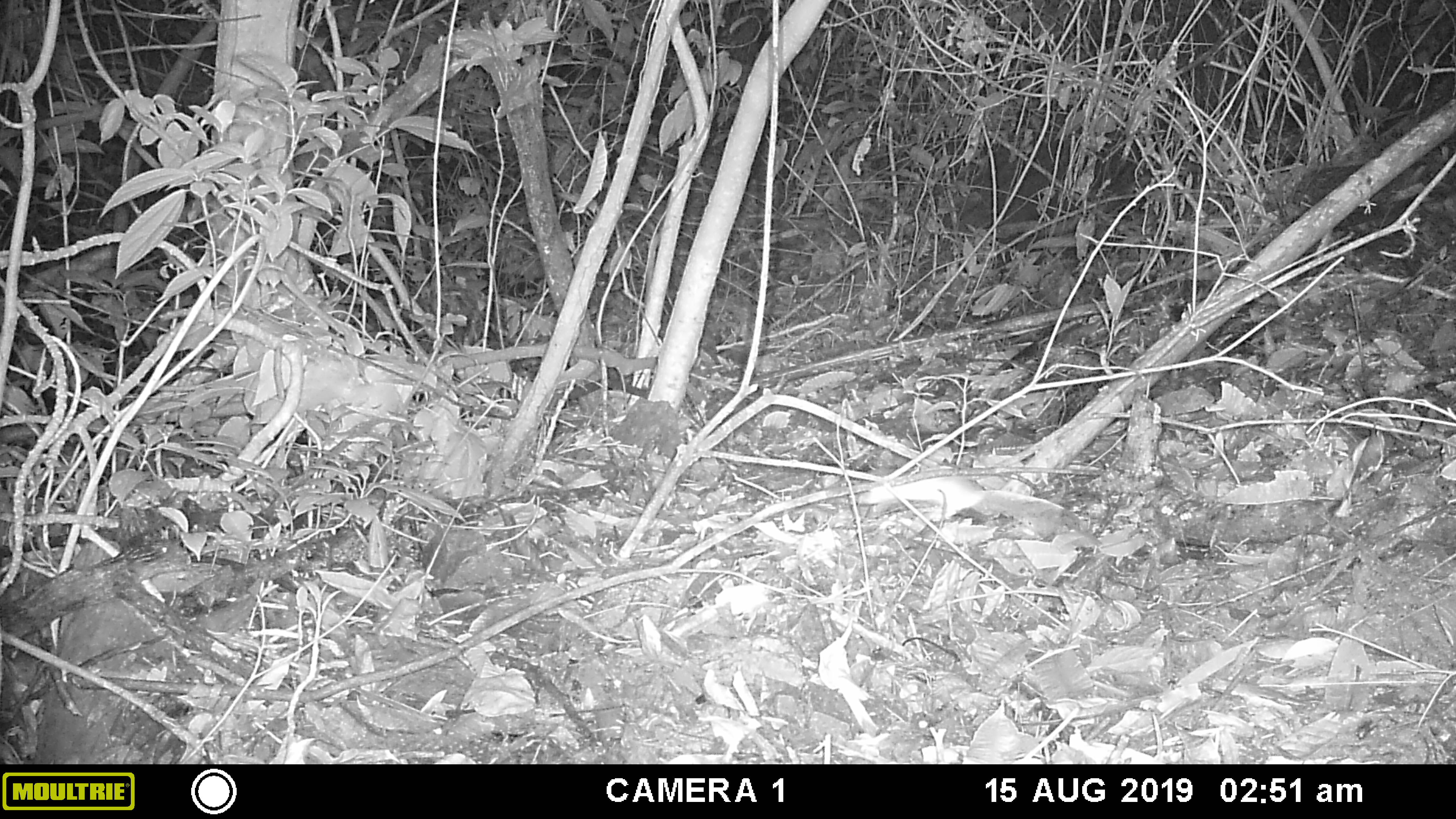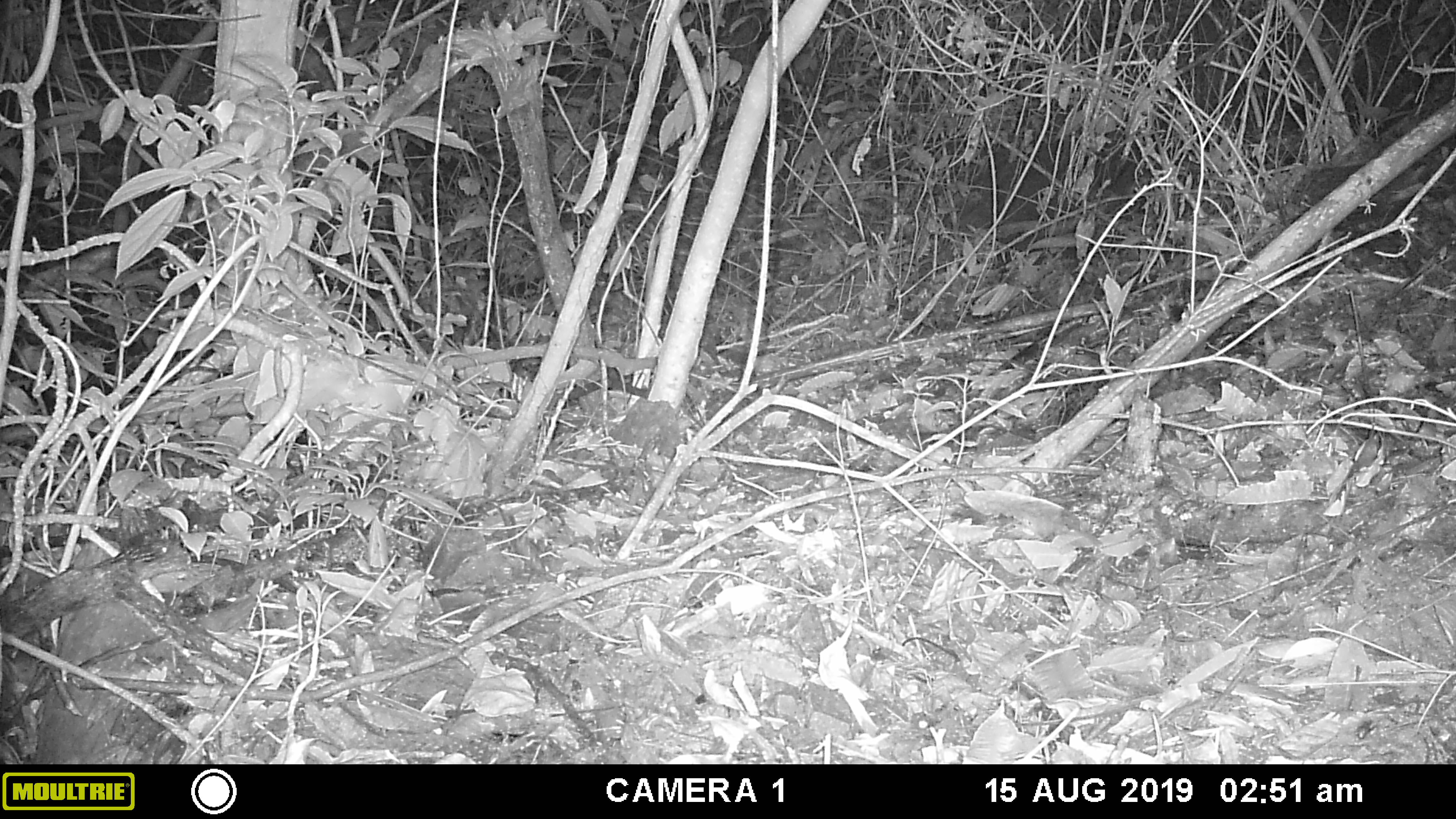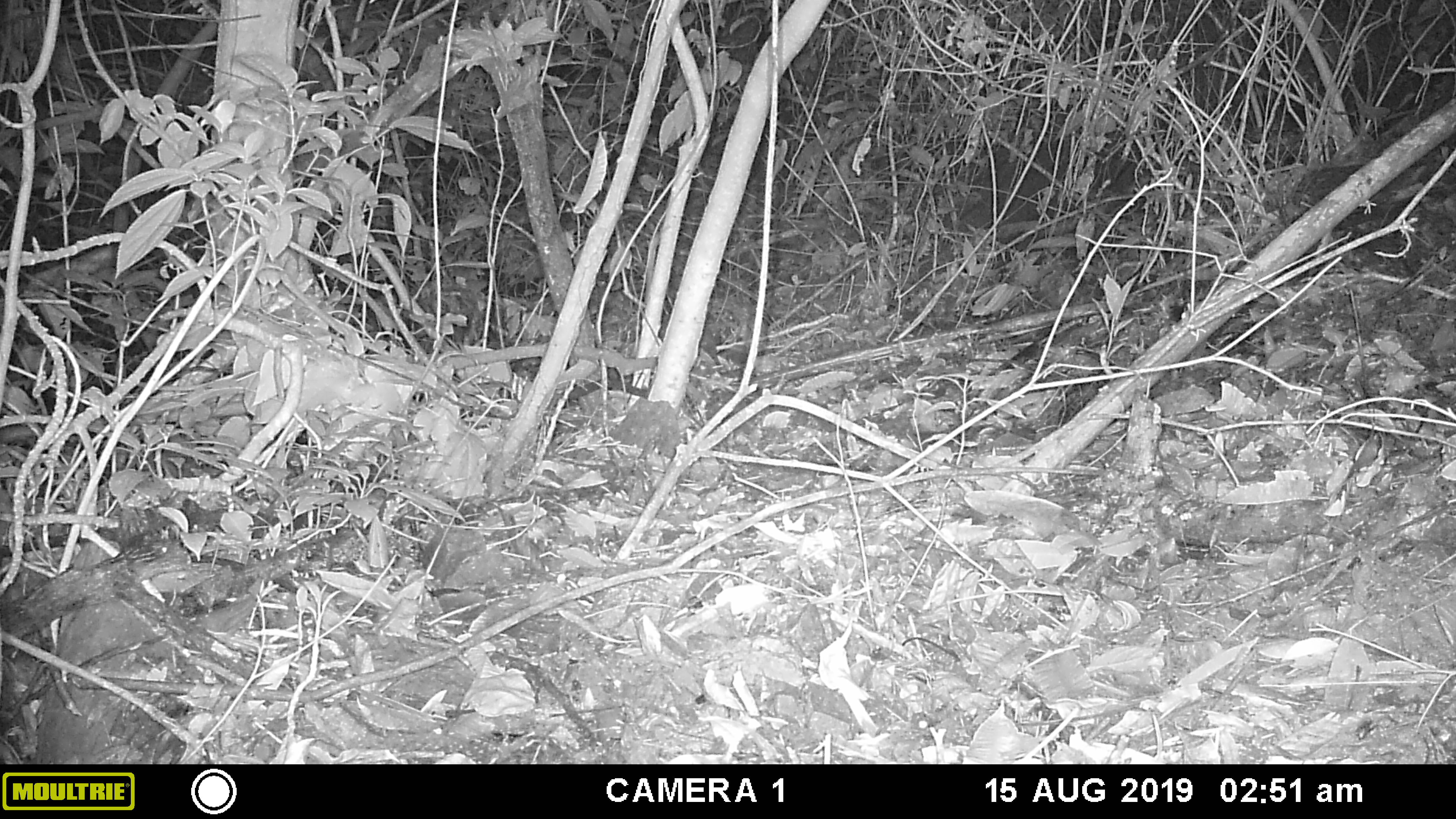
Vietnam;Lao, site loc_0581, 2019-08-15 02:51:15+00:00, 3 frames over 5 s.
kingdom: Animalia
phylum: Chordata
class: Mammalia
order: Rodentia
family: Muridae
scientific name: Muridae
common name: old-world mice and rats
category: unidentified murid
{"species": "unidentified murid (old-world mice and rats) (Muridae)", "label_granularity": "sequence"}